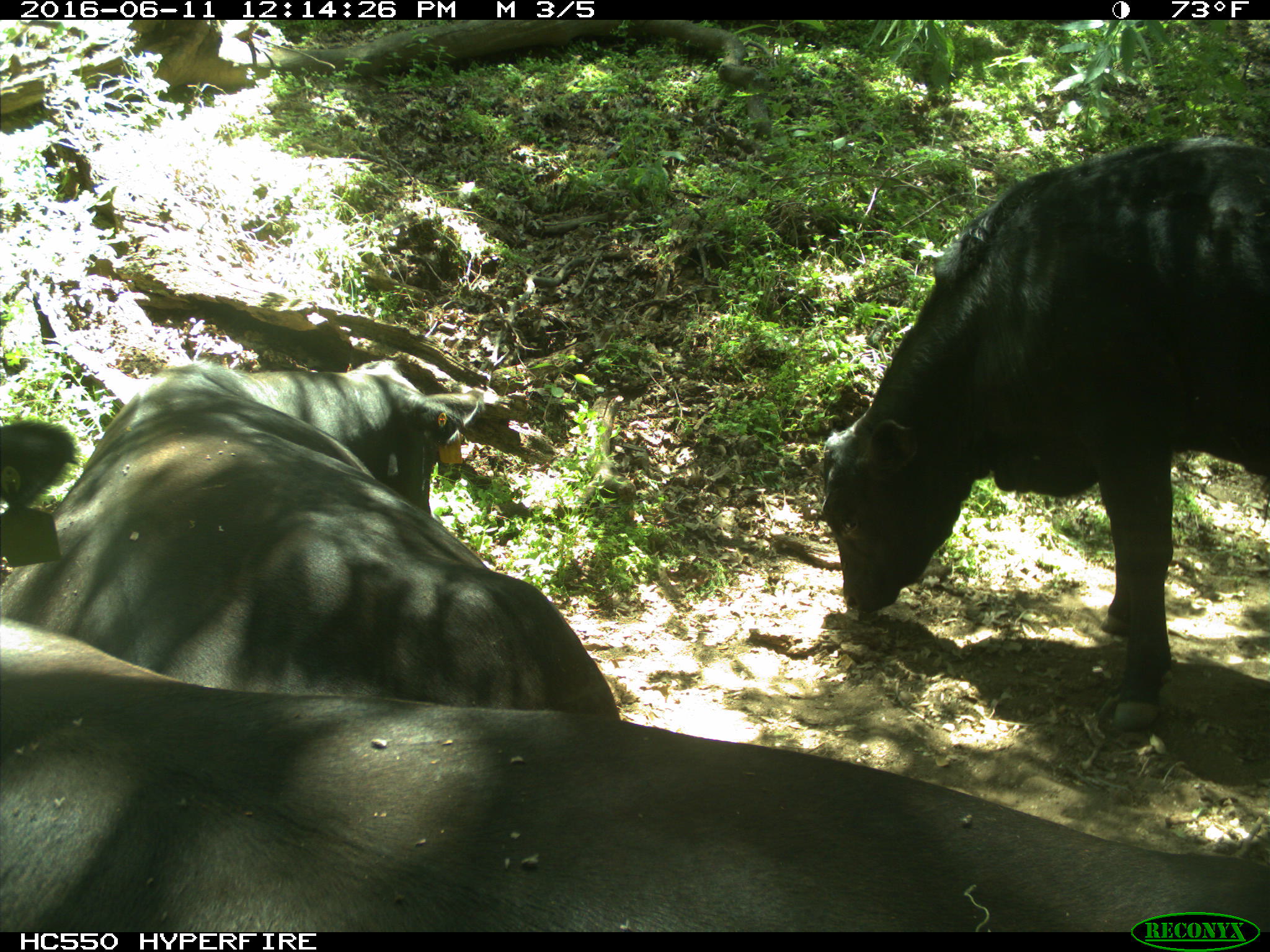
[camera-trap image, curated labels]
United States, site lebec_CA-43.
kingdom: Animalia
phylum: Chordata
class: Mammalia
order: Artiodactyla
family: Bovidae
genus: Bos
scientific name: Bos taurus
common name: domestic cow